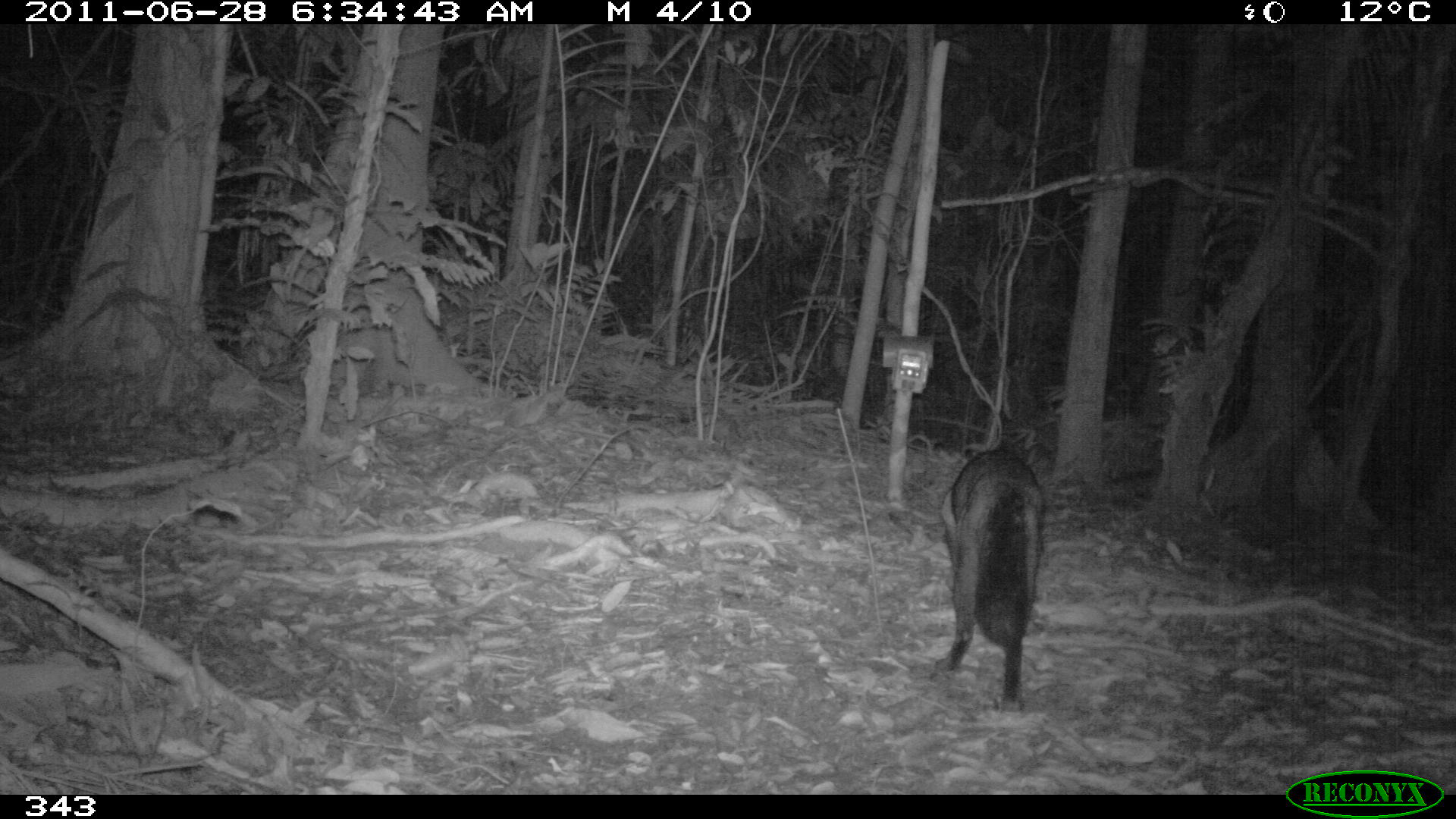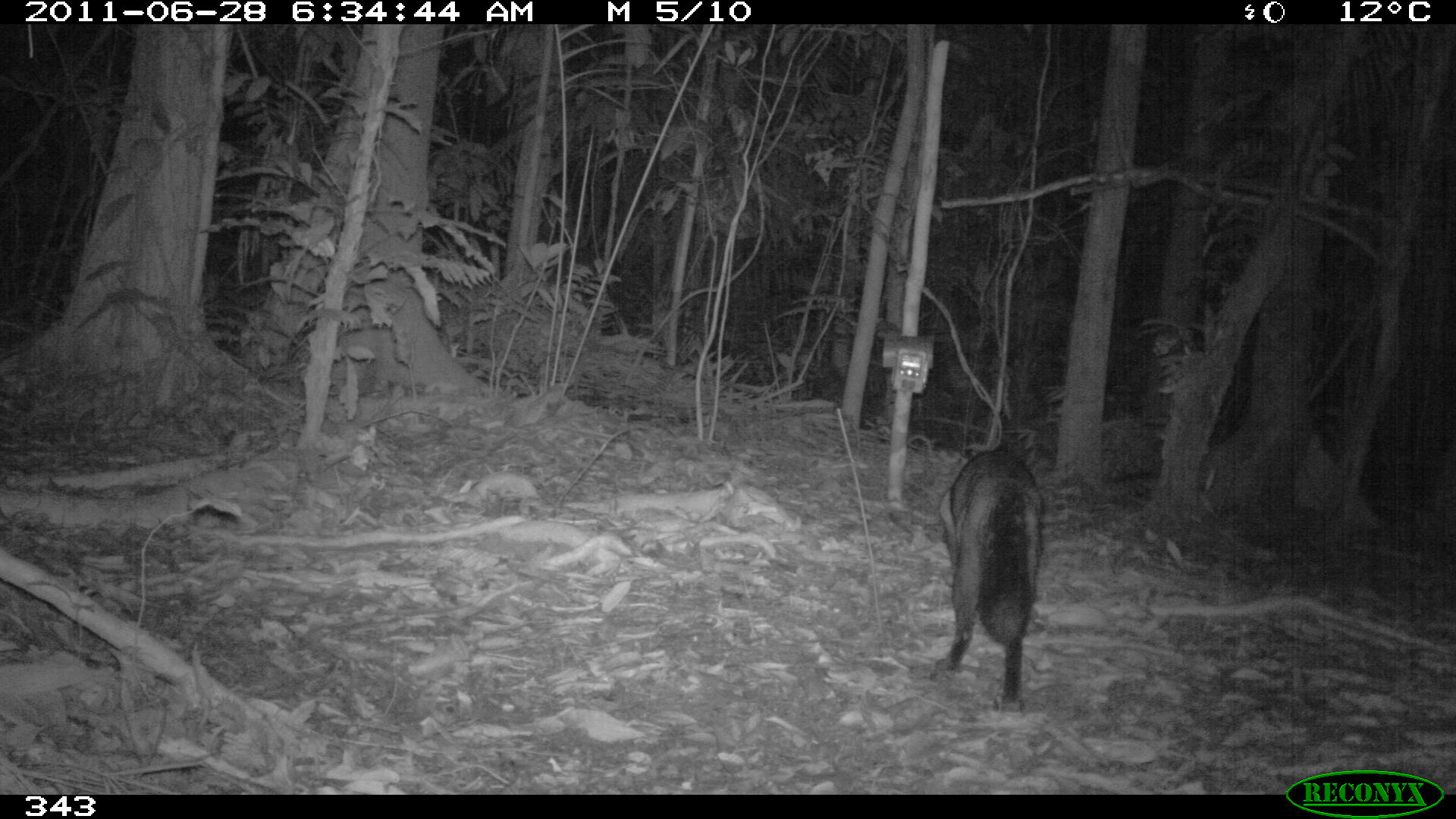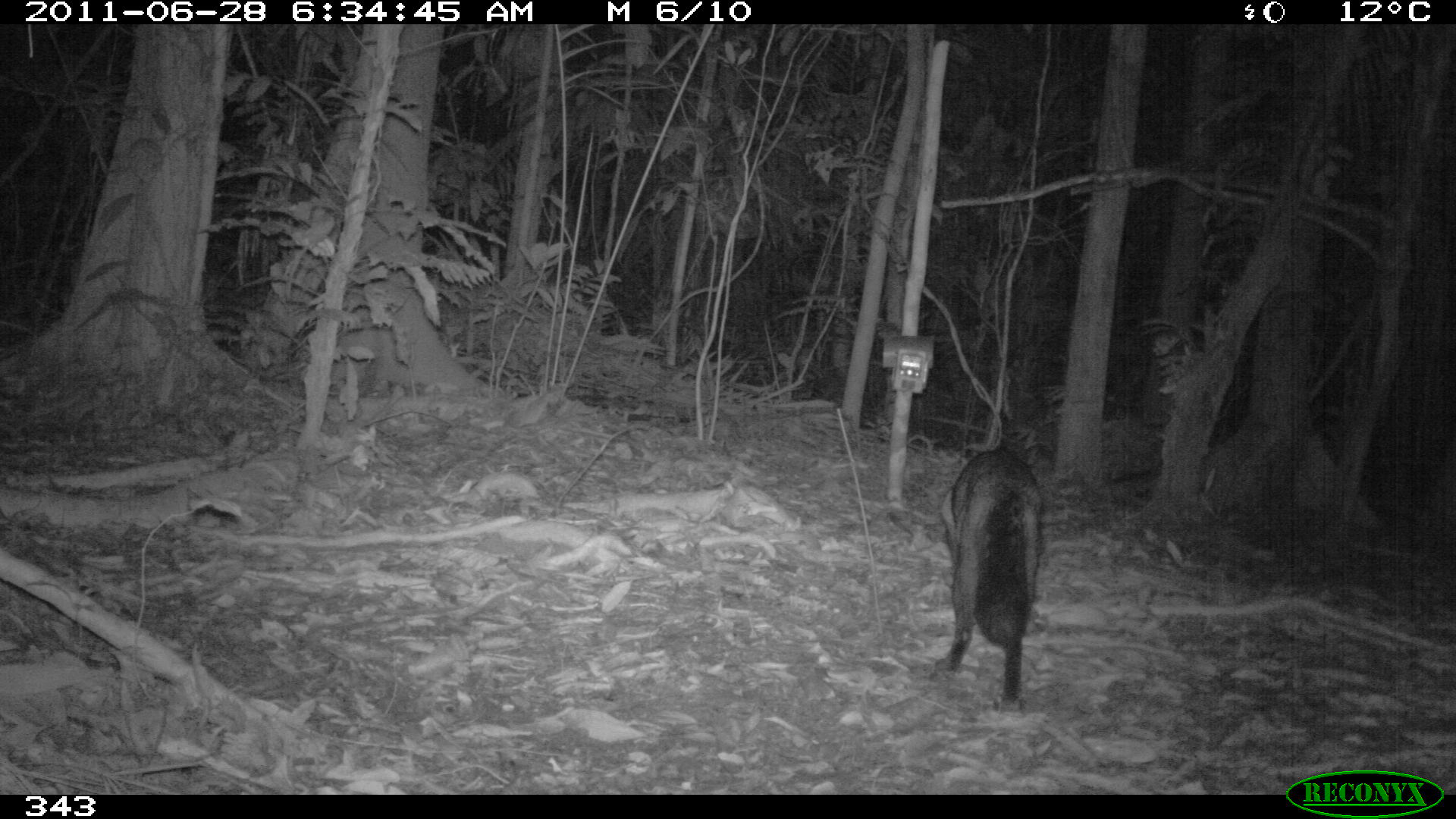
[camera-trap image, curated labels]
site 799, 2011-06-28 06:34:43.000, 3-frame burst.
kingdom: Animalia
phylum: Chordata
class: Mammalia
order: Carnivora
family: Canidae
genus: Atelocynus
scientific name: Atelocynus microtis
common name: short-eared dog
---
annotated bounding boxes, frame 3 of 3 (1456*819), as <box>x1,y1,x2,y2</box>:
atelocynus microtis: <box>927,441,1040,707</box>